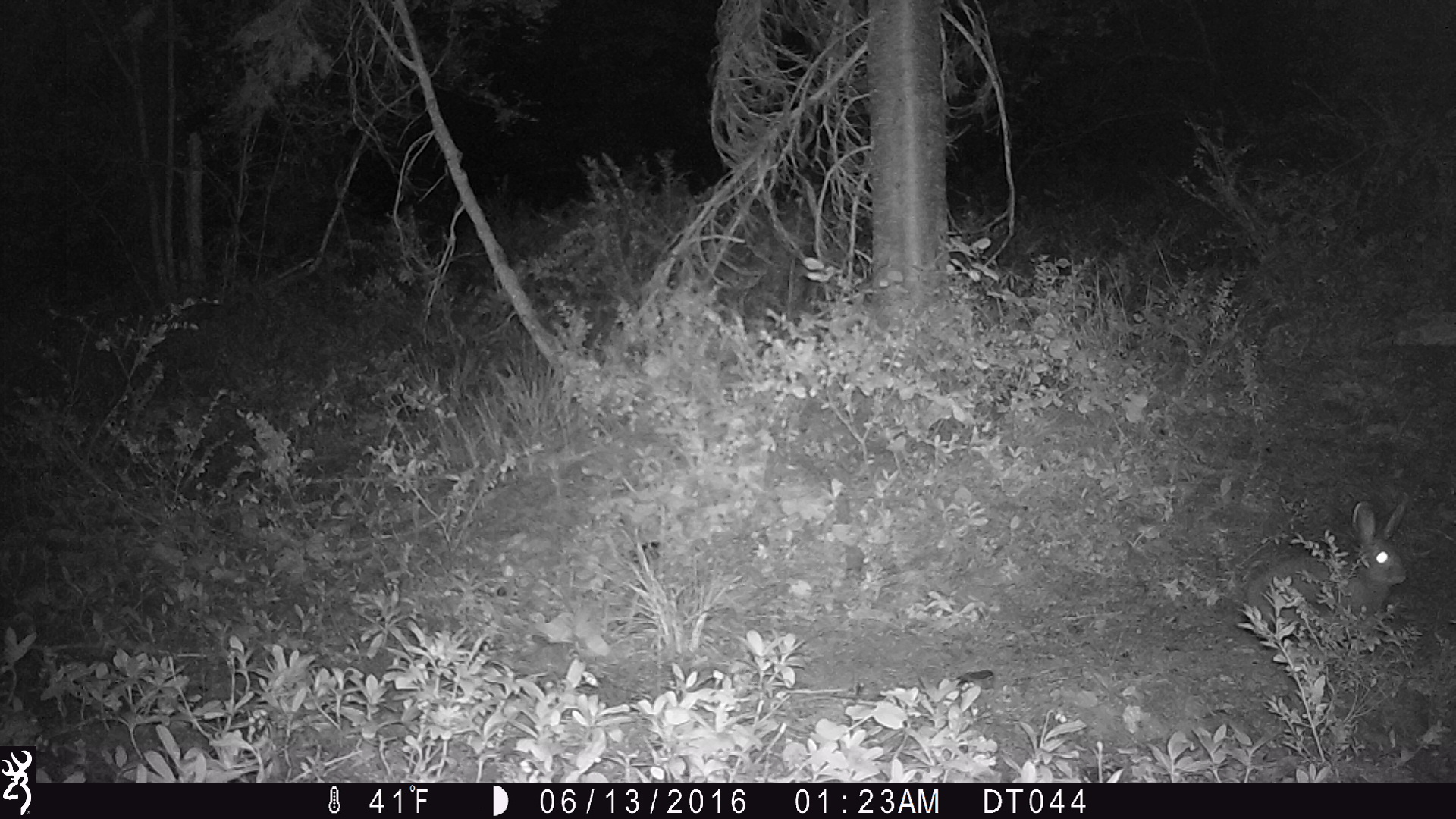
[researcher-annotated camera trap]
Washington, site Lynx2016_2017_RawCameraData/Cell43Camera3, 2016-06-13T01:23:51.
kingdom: Animalia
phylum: Chordata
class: Mammalia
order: Lagomorpha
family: Leporidae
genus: Lepus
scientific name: Lepus americanus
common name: snowshoe hare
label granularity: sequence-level